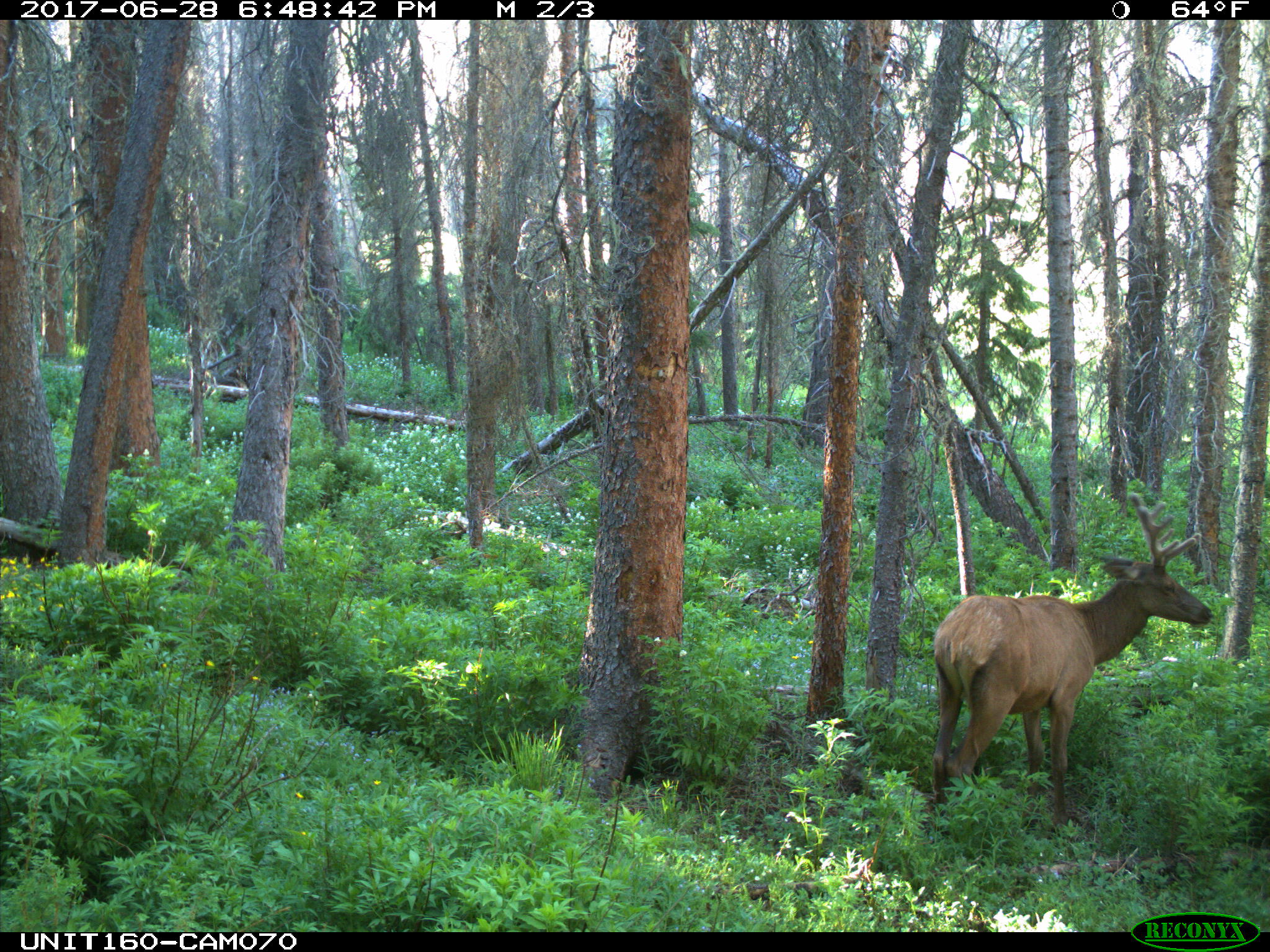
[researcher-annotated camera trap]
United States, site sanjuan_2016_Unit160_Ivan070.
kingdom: Animalia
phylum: Chordata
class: Mammalia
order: Artiodactyla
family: Cervidae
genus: Cervus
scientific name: Cervus elaphus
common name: red deer